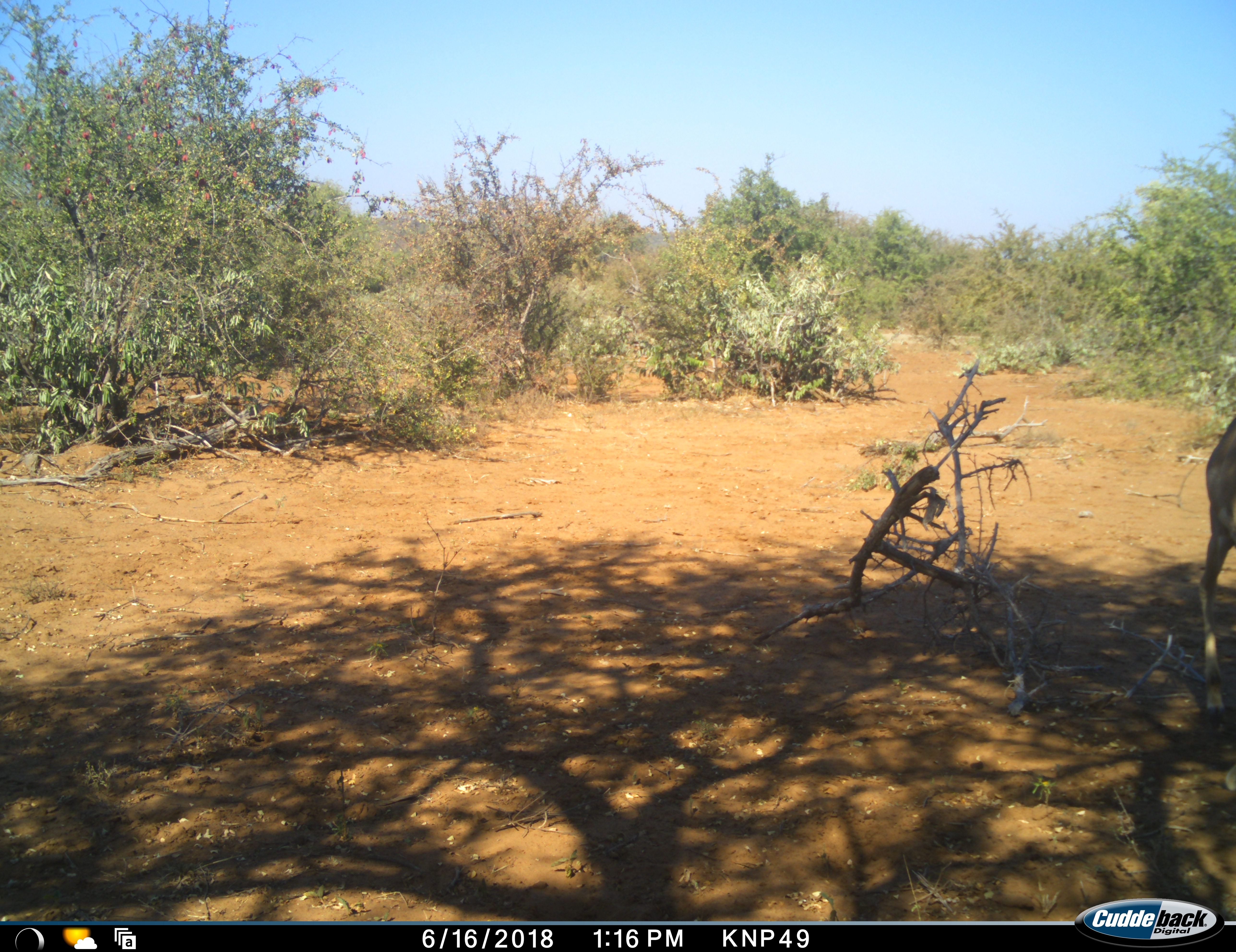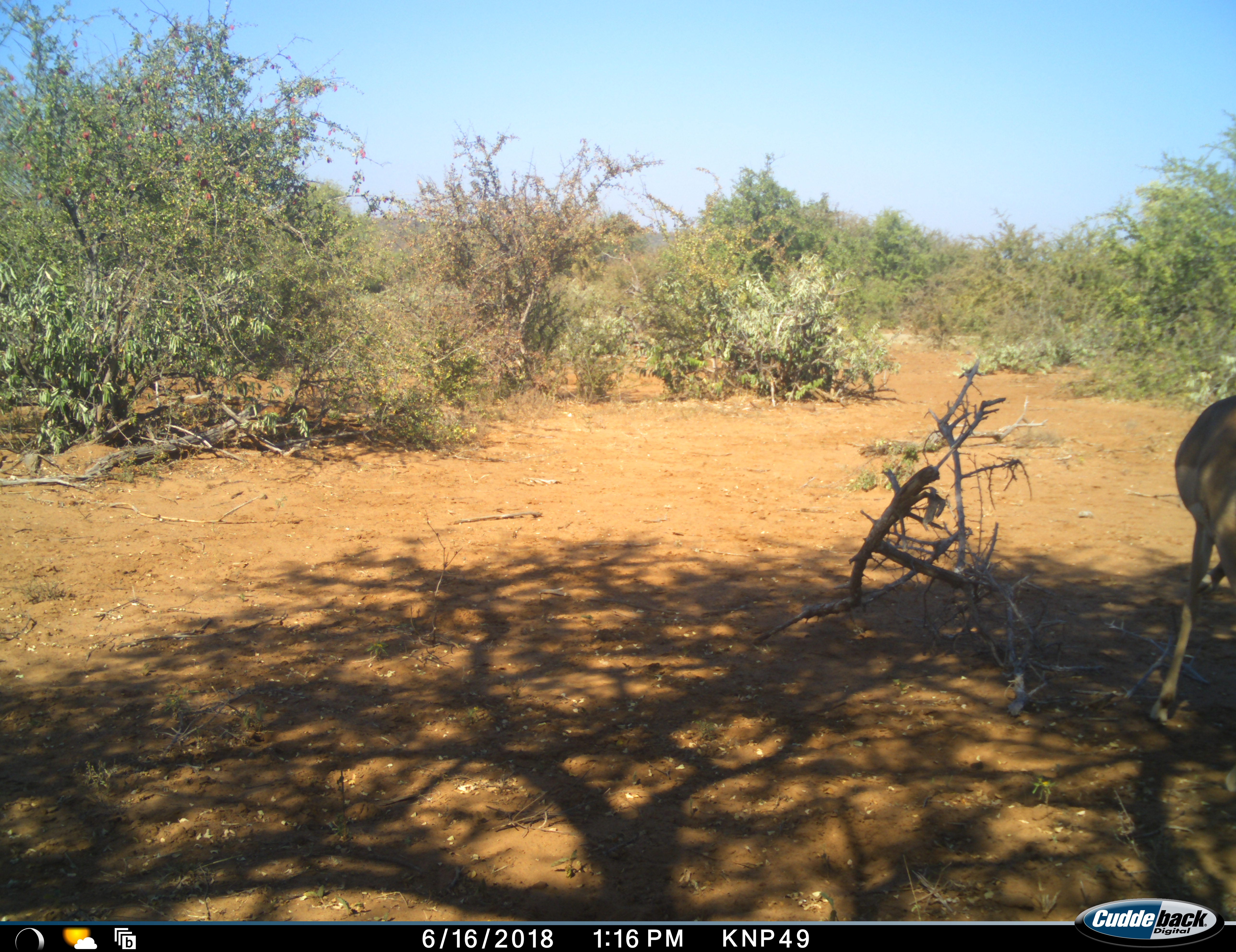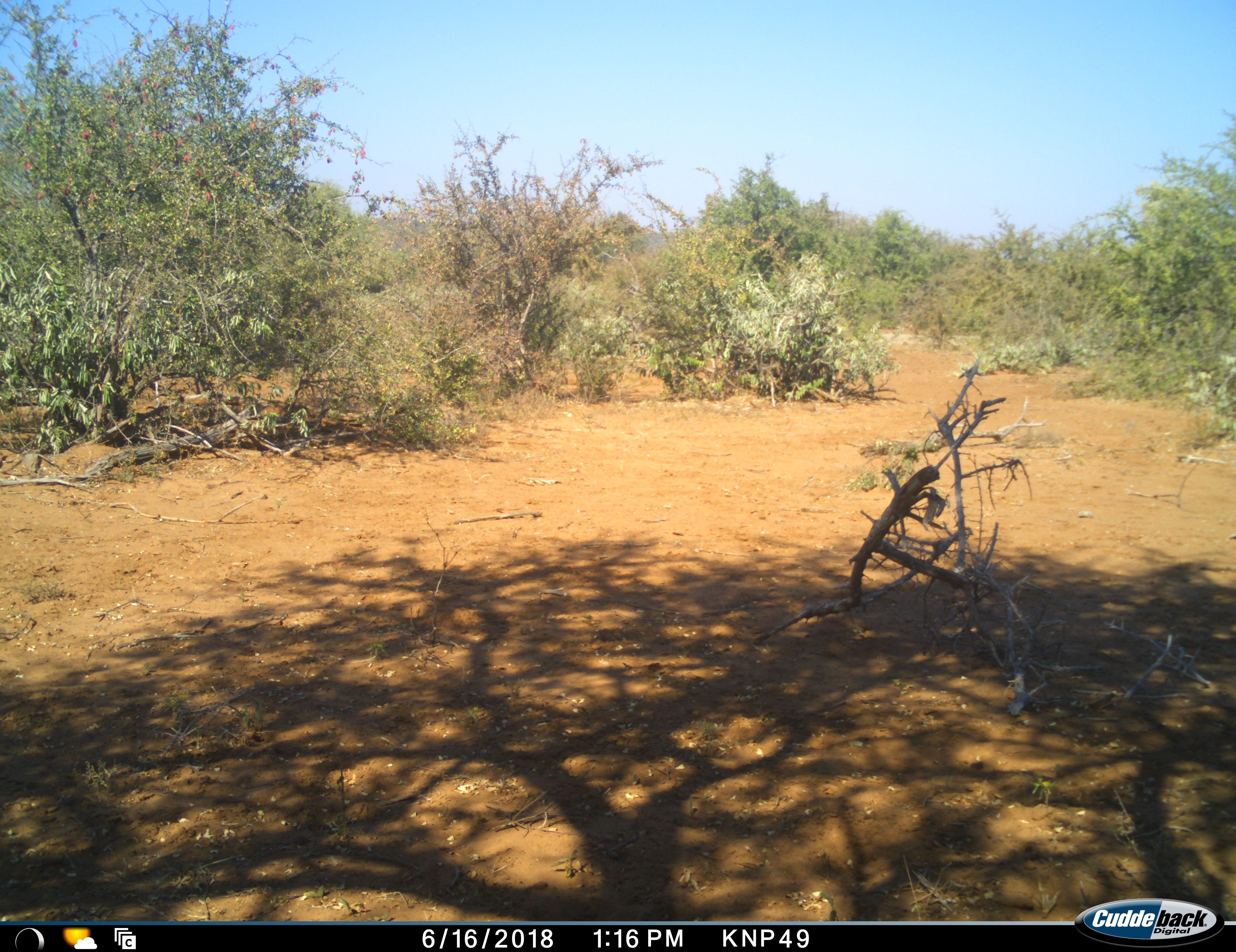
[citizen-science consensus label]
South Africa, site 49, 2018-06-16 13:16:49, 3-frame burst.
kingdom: Animalia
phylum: Chordata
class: Mammalia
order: Artiodactyla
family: Bovidae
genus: Aepyceros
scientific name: Aepyceros melampus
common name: impala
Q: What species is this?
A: Impala (Aepyceros melampus).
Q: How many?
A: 1.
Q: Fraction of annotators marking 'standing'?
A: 12%.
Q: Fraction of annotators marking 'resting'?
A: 0%.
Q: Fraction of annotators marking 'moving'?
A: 88%.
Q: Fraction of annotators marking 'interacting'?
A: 0%.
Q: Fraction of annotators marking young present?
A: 0%.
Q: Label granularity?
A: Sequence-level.